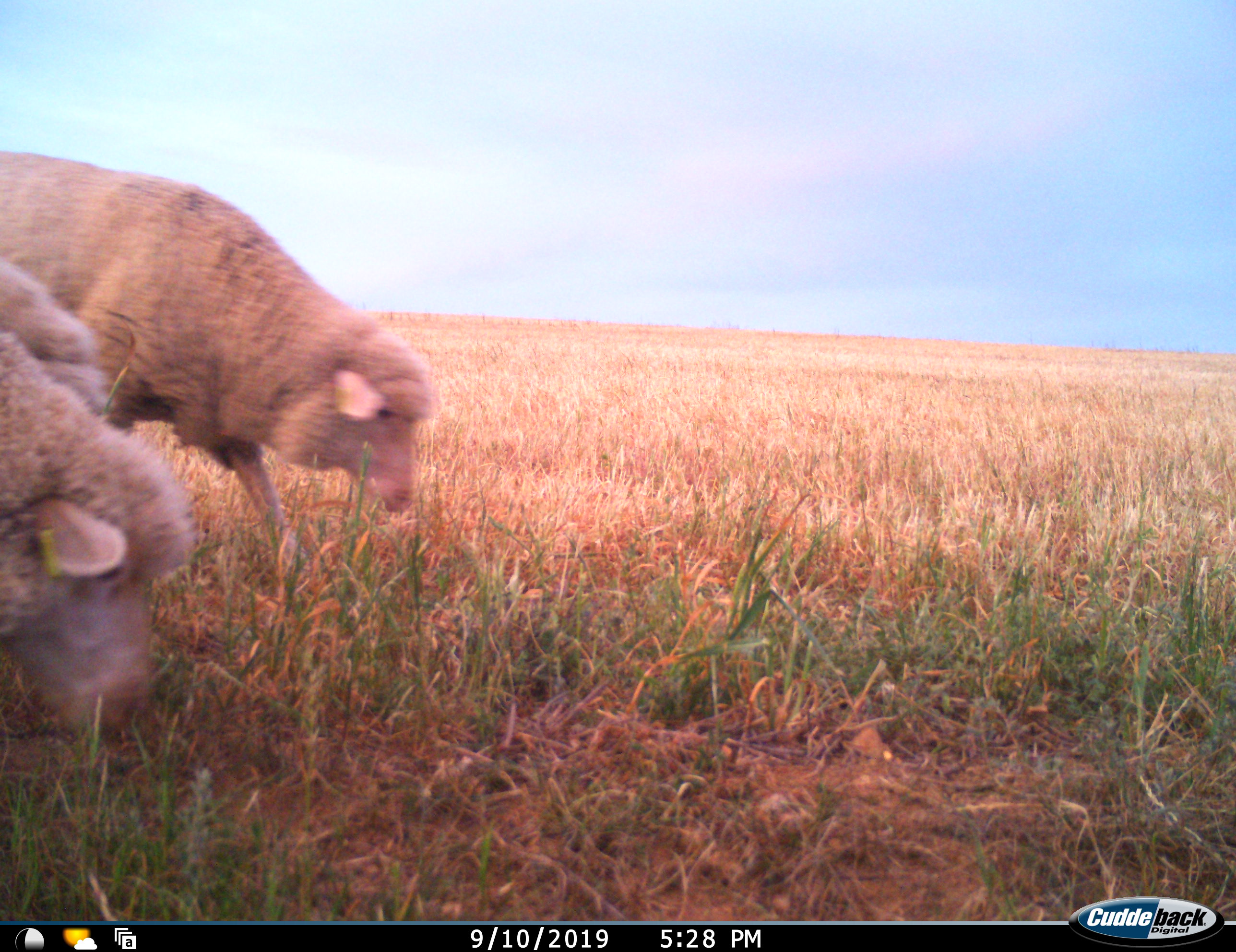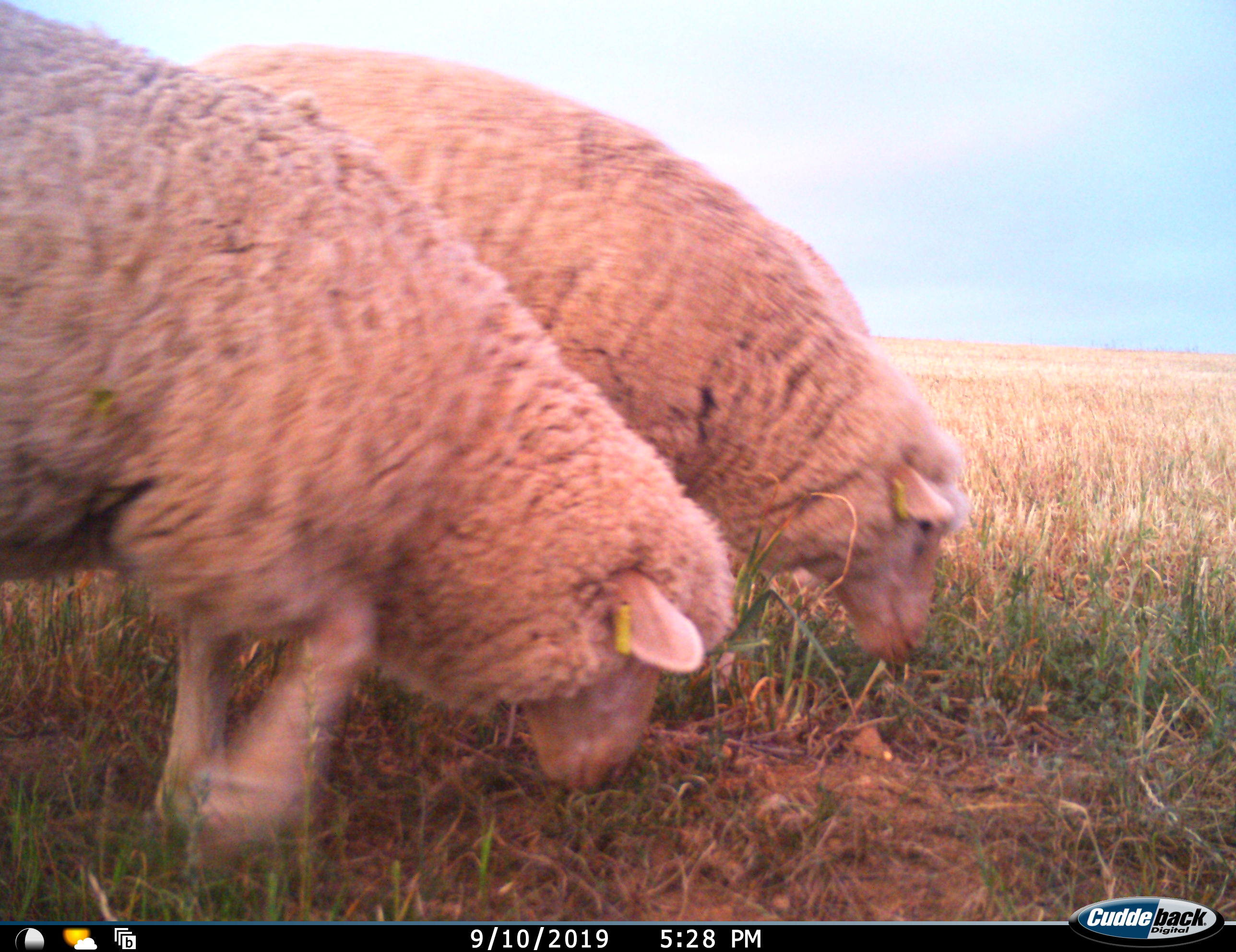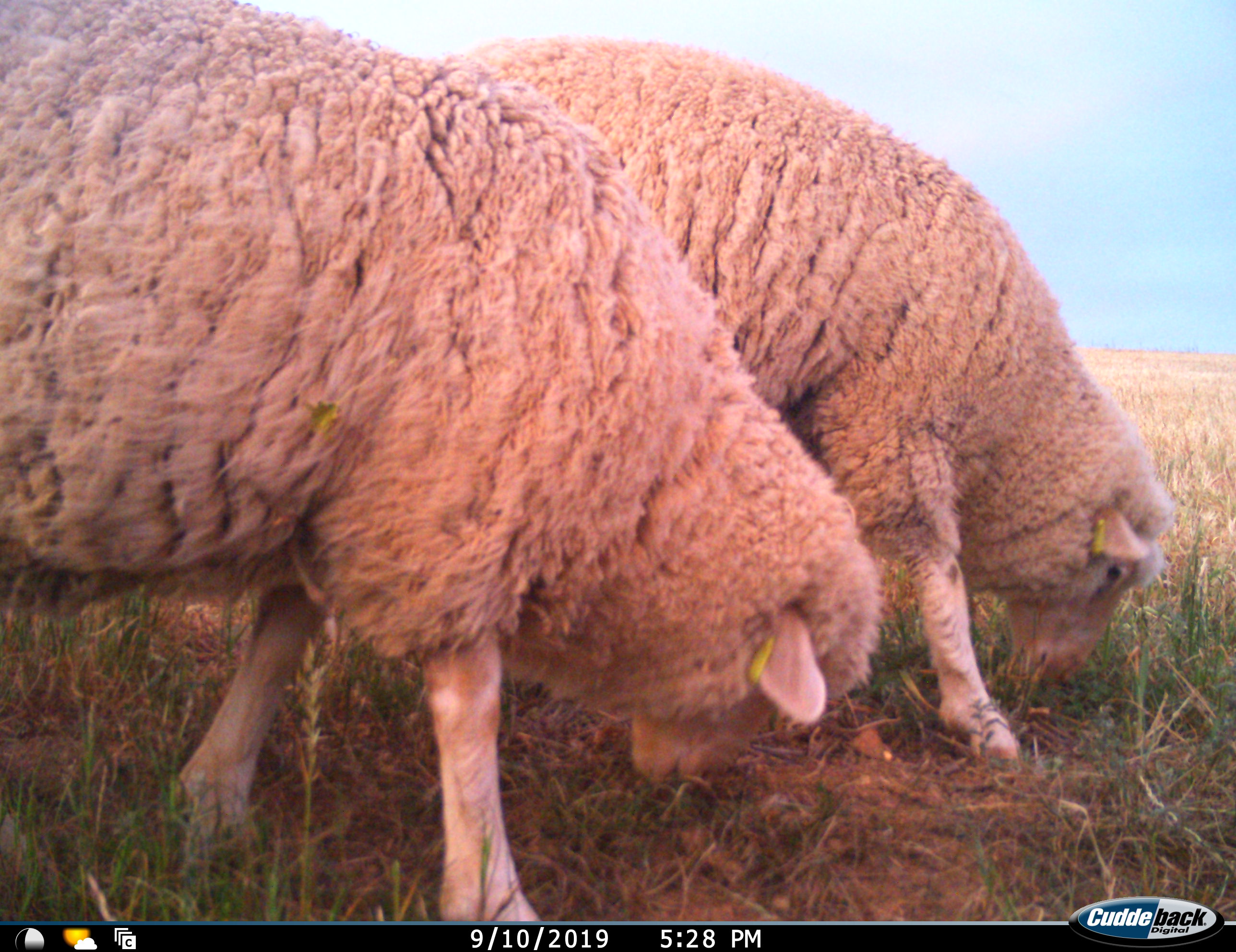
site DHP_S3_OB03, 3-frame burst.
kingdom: Animalia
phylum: Chordata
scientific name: Vertebrata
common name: domestic animal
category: domesticanimal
Domesticanimal (domestic animal) (Vertebrata), count 2. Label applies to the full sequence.